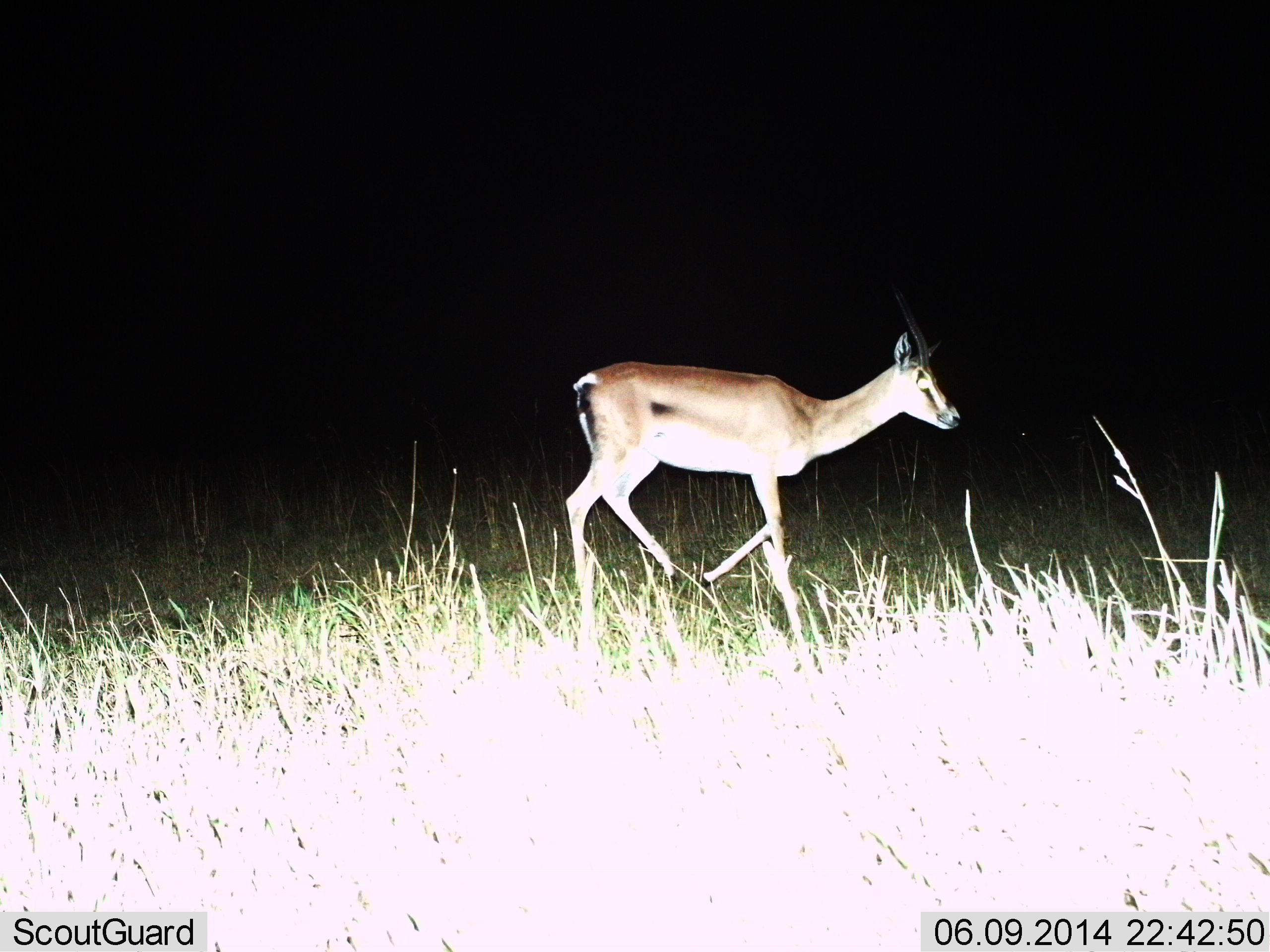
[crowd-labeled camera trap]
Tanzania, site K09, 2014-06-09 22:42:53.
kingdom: Animalia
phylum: Chordata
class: Mammalia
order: Artiodactyla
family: Bovidae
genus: Nanger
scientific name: Nanger granti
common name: grant's gazelle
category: gazellegrants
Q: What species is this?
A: Gazellegrants (grant's gazelle) (Nanger granti).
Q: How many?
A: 1.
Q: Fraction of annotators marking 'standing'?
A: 10%.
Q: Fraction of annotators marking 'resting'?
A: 0%.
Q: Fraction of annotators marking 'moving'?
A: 90%.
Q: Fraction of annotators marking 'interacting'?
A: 0%.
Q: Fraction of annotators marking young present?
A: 0%.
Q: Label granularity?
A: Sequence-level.